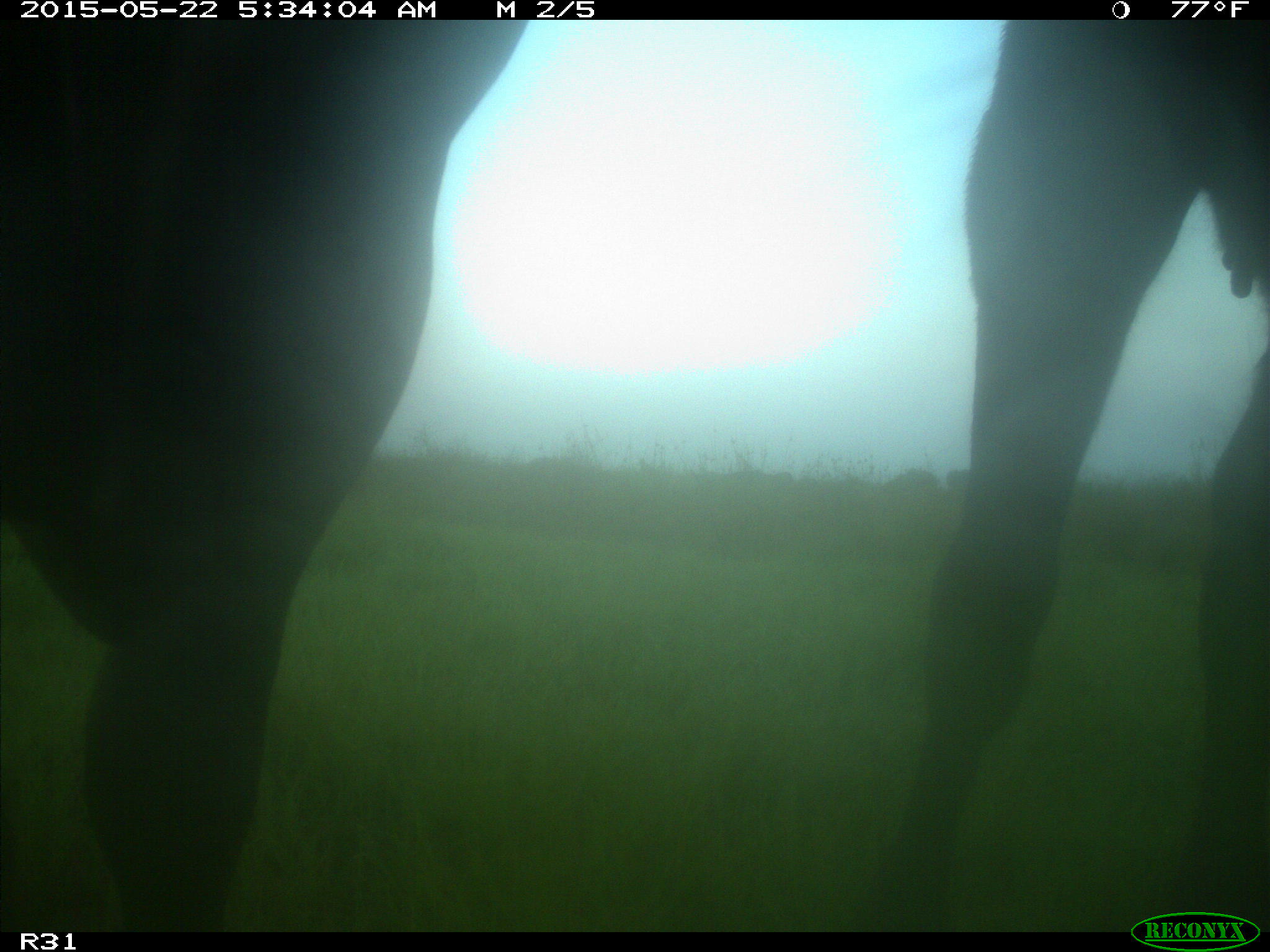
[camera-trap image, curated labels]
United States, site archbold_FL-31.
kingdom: Animalia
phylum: Chordata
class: Mammalia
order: Artiodactyla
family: Bovidae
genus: Bos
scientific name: Bos taurus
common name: domestic cow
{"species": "Bos taurus (domestic cow)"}